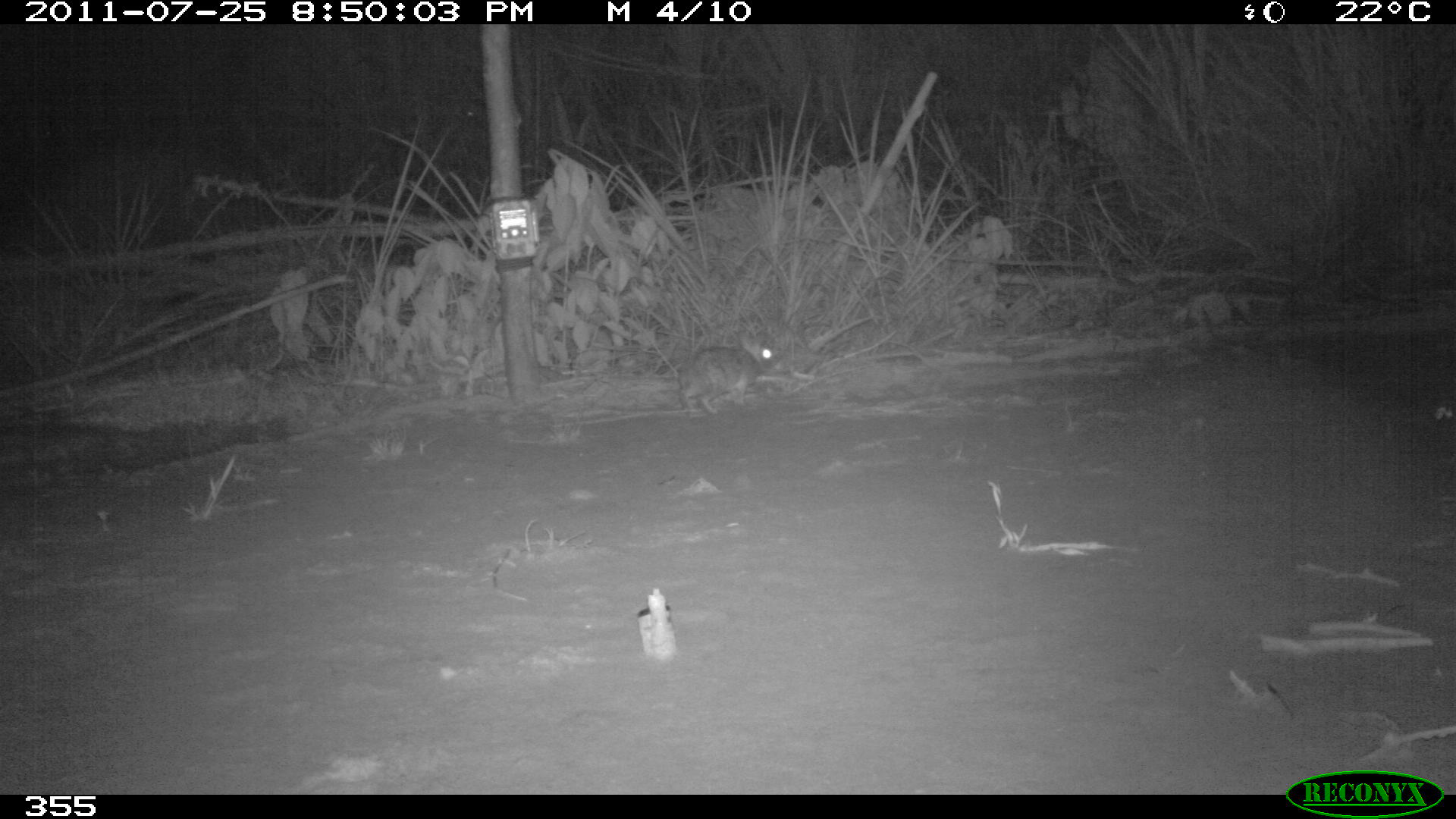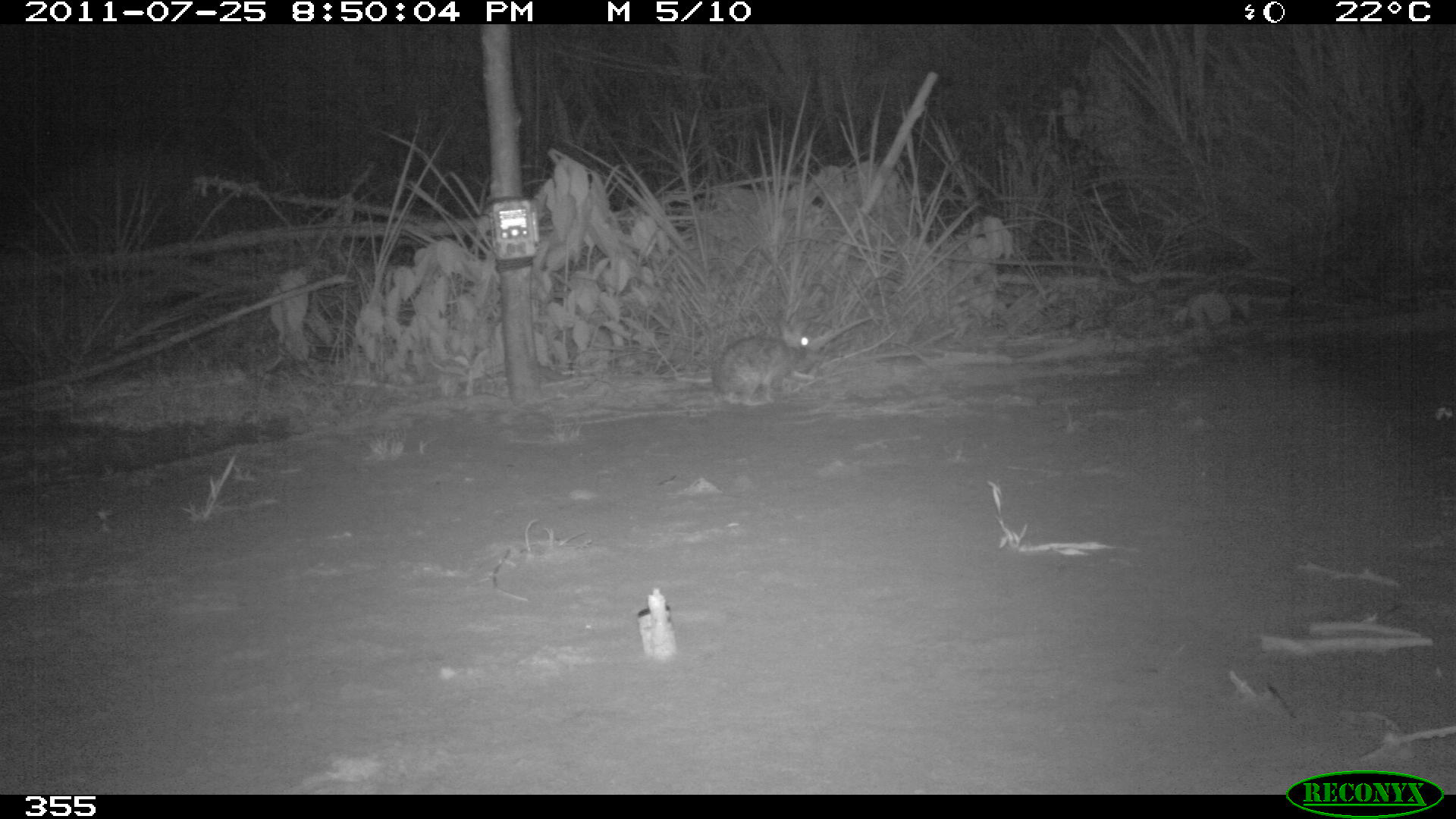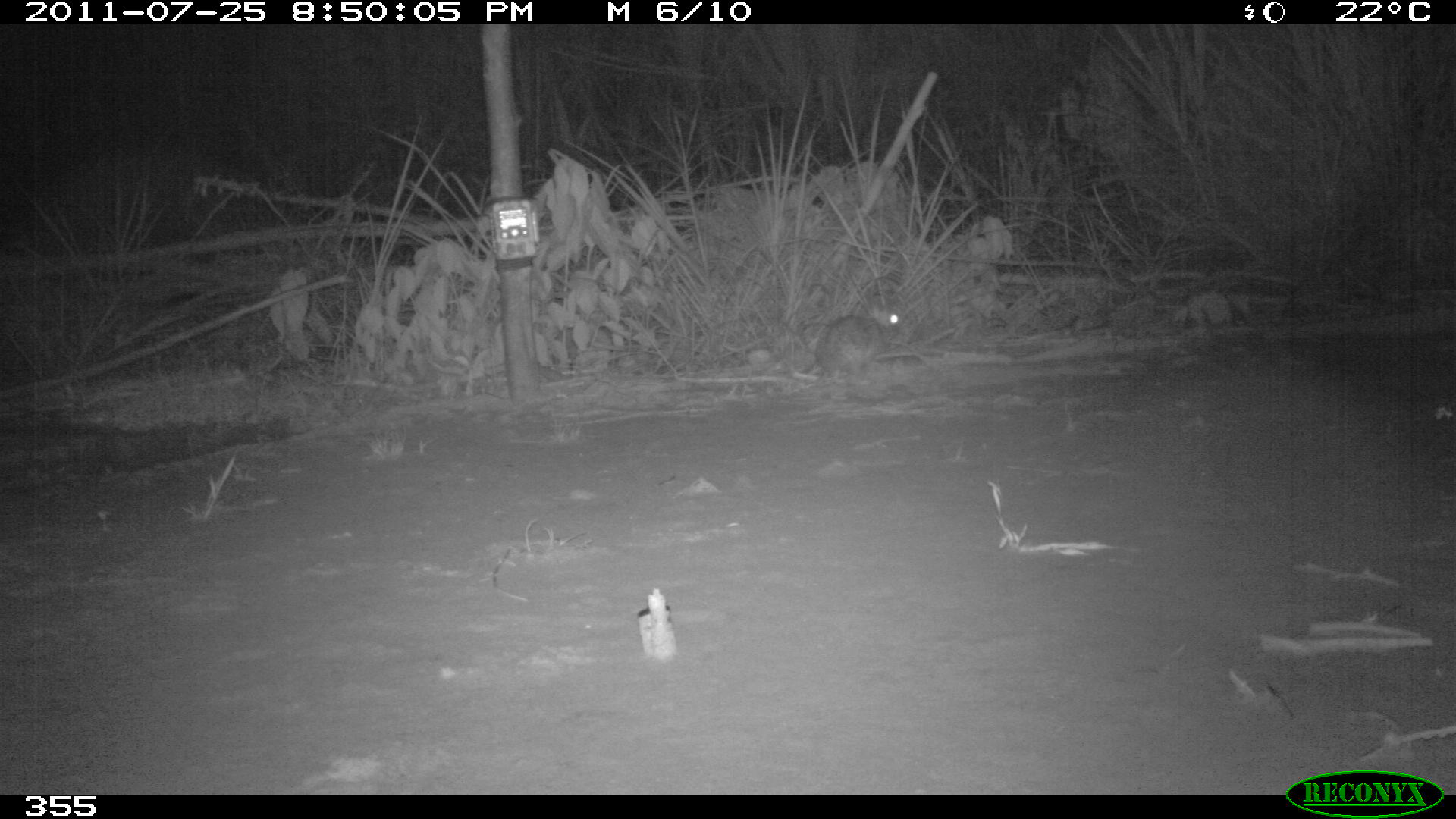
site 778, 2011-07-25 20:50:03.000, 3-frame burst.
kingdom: Animalia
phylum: Chordata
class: Mammalia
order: Lagomorpha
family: Leporidae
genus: Sylvilagus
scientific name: Sylvilagus brasiliensis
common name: tapeti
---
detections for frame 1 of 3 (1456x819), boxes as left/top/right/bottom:
sylvilagus brasiliensis: 673/330/788/417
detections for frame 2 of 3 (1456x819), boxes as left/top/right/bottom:
sylvilagus brasiliensis: 710/316/826/410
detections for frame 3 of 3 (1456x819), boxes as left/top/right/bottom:
sylvilagus brasiliensis: 800/302/907/388